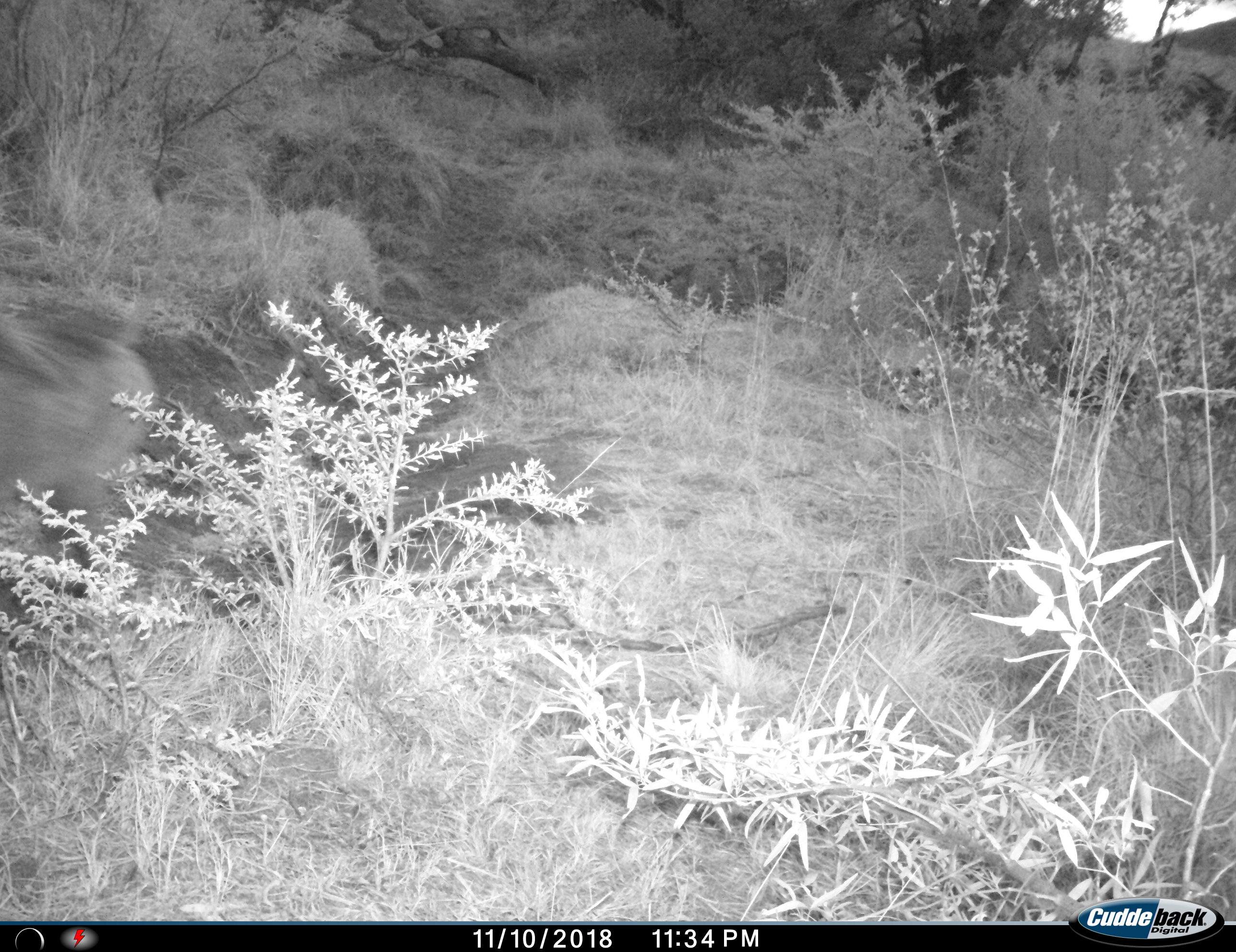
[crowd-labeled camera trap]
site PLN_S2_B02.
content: unidentified animal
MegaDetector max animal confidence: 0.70